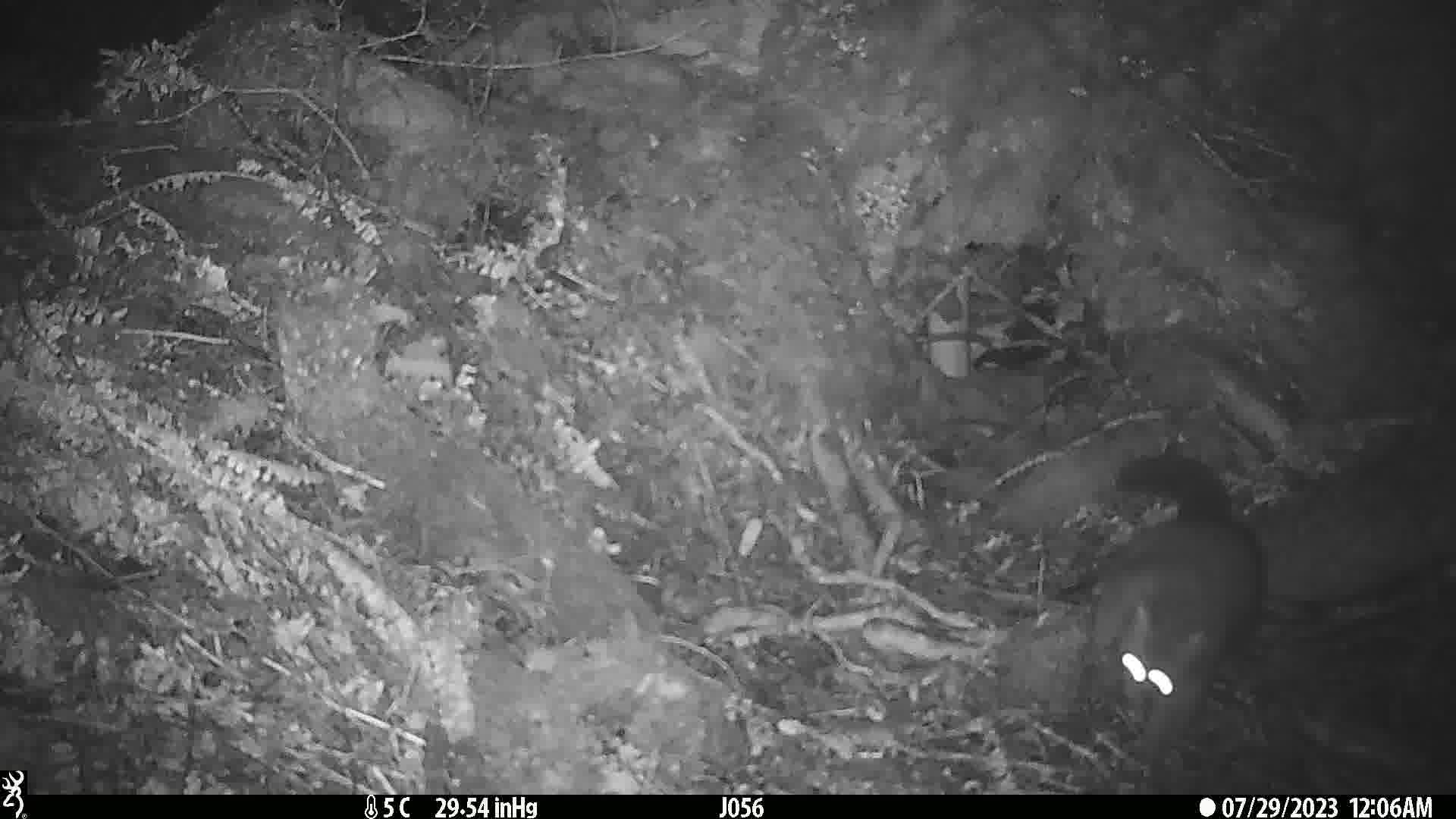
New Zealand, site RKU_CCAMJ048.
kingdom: Animalia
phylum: Chordata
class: Mammalia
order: Diprotodontia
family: Phalangeridae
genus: Trichosurus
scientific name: Trichosurus vulpecula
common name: common brushtail possum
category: possum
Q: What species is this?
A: Possum (common brushtail possum) (Trichosurus vulpecula).